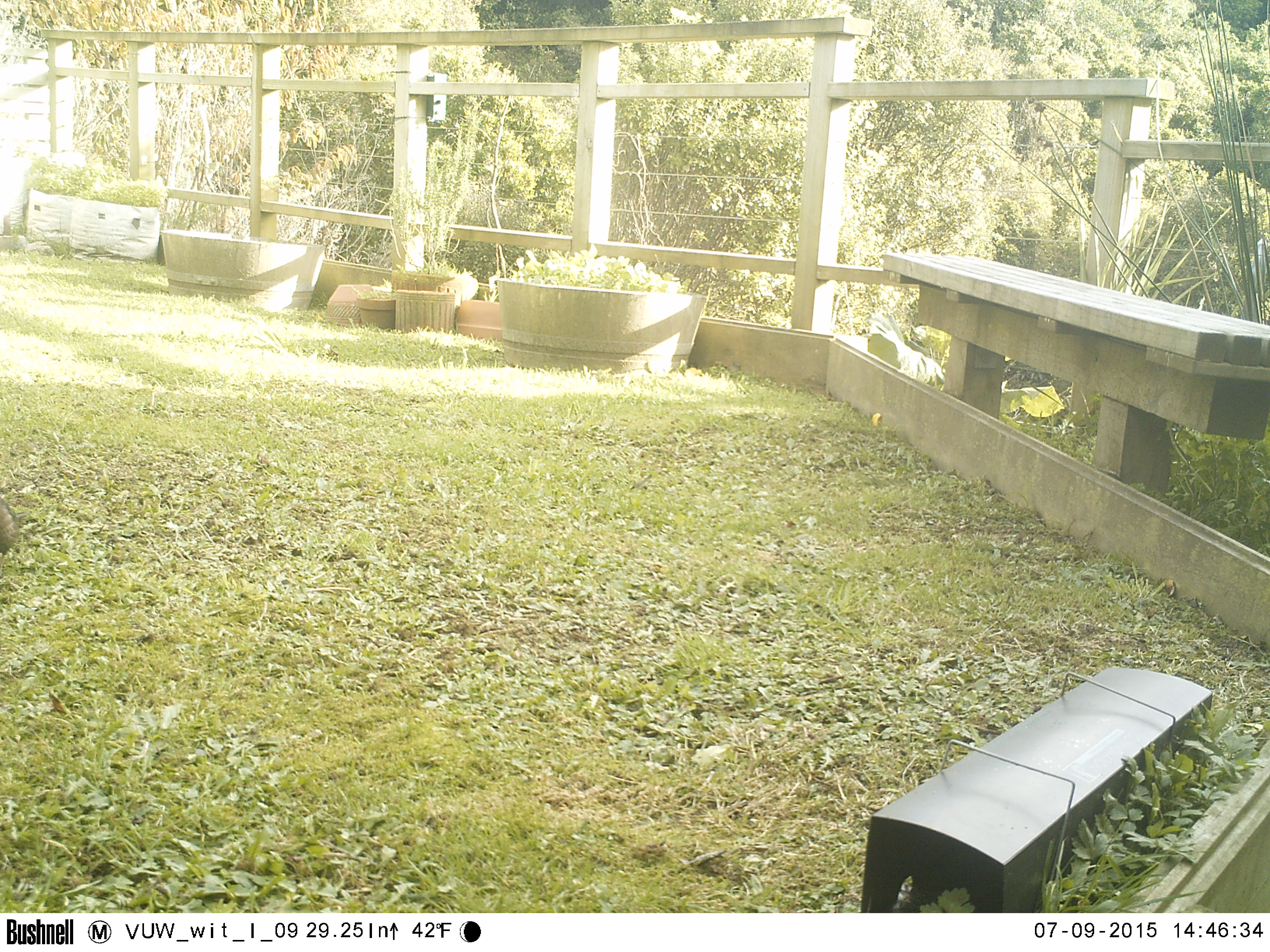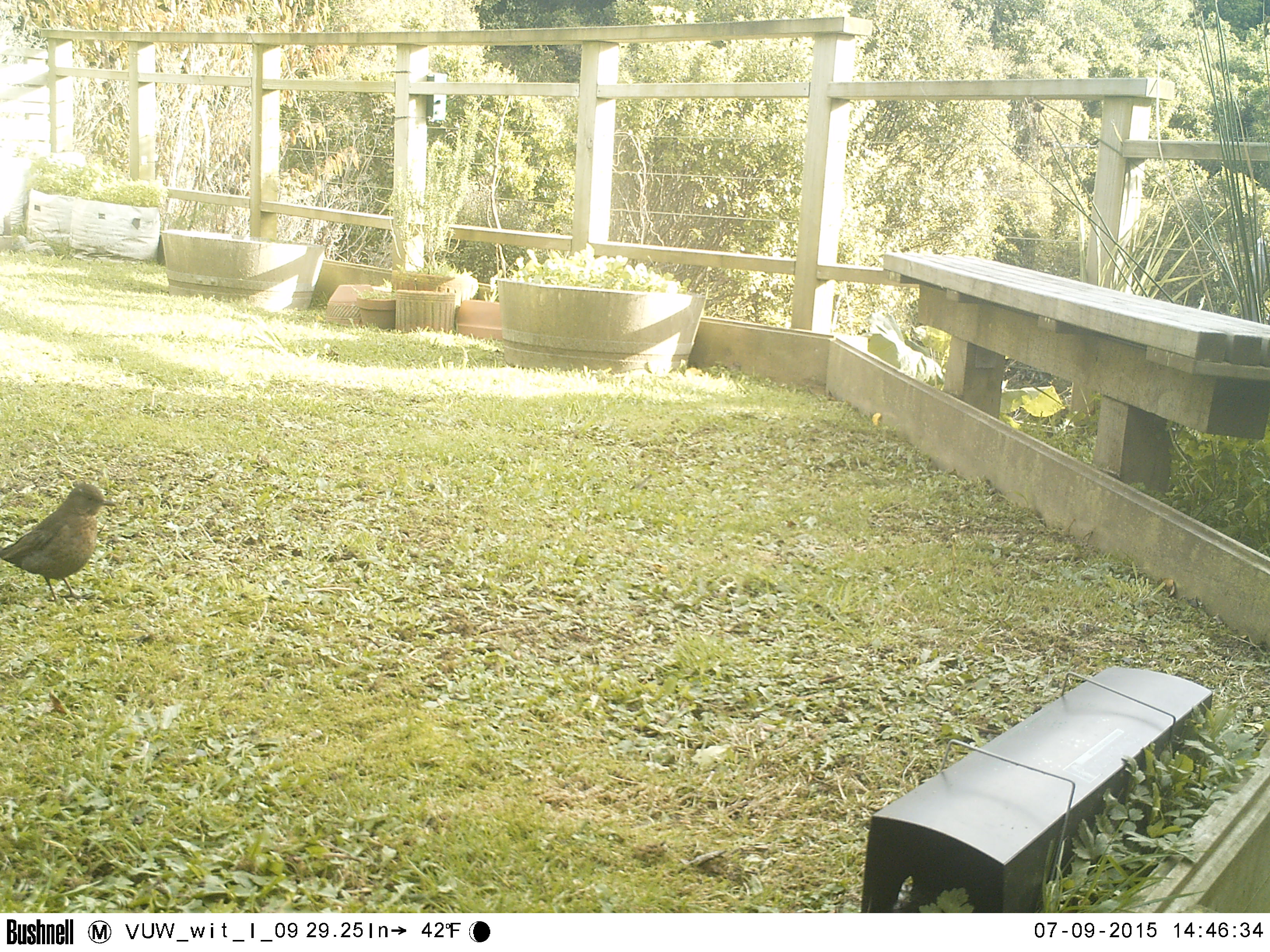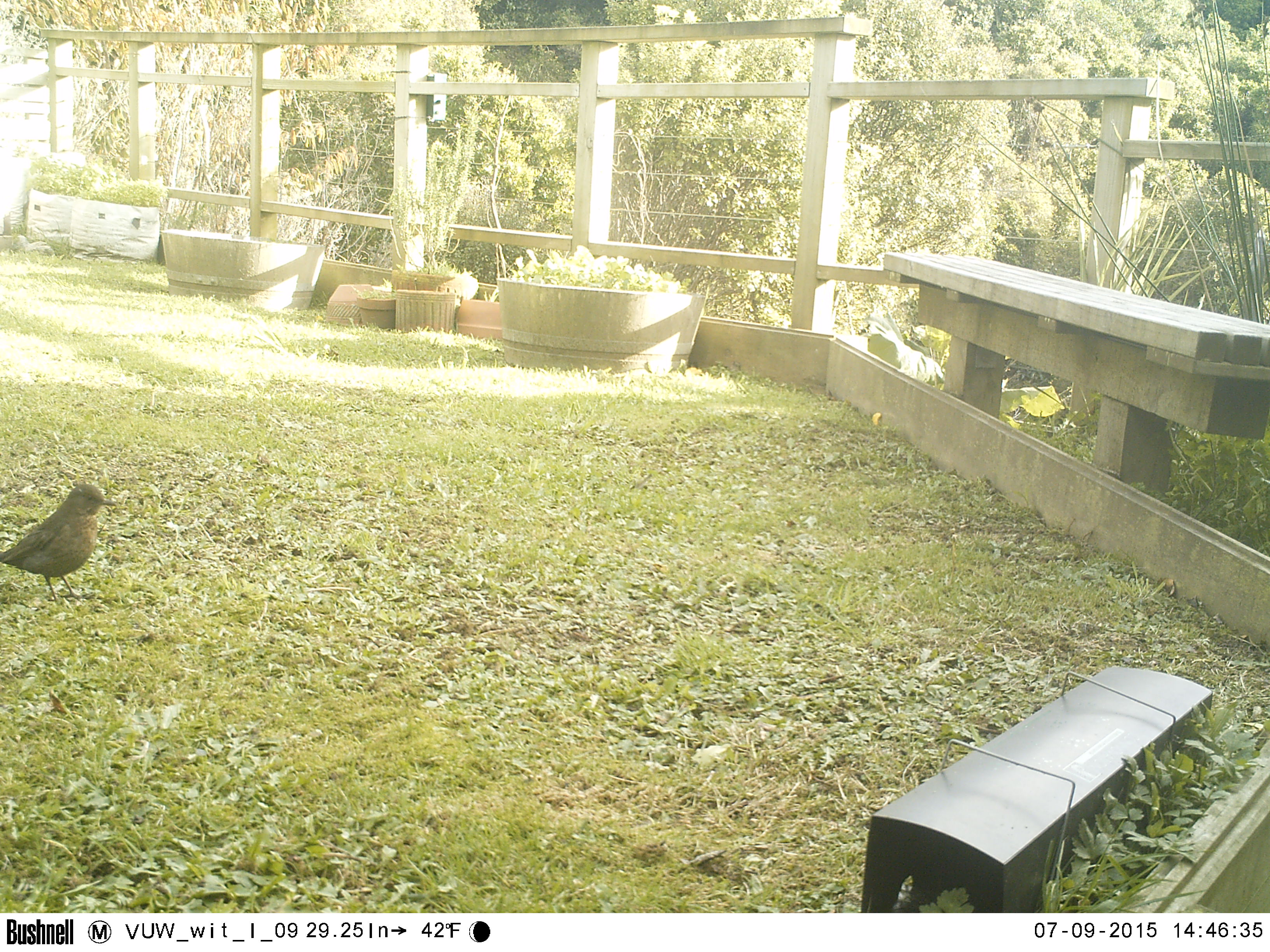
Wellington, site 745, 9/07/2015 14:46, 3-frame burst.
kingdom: Animalia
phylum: Chordata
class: Aves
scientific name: Aves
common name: bird